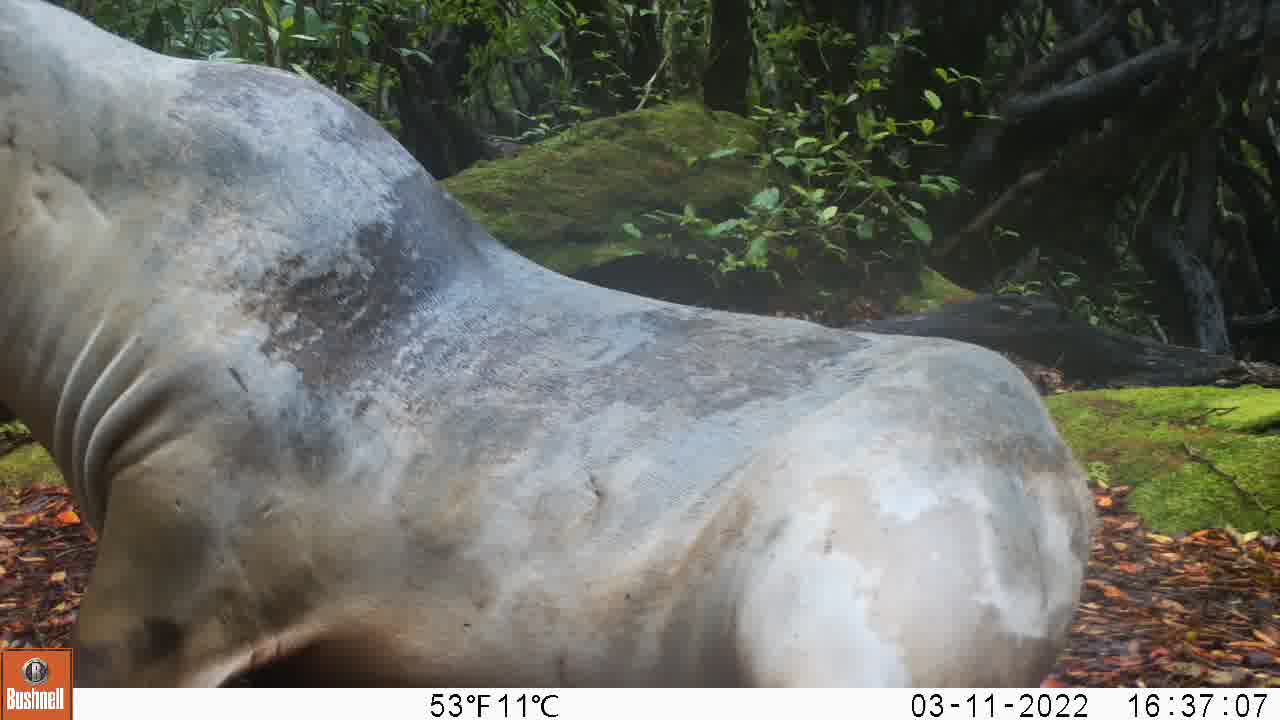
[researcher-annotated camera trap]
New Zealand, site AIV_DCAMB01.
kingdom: Animalia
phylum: Chordata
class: Mammalia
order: Carnivora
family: Otariidae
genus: Phocarctos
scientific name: Phocarctos hookeri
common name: new zealand sea lion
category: sealion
Sealion (new zealand sea lion) (Phocarctos hookeri).